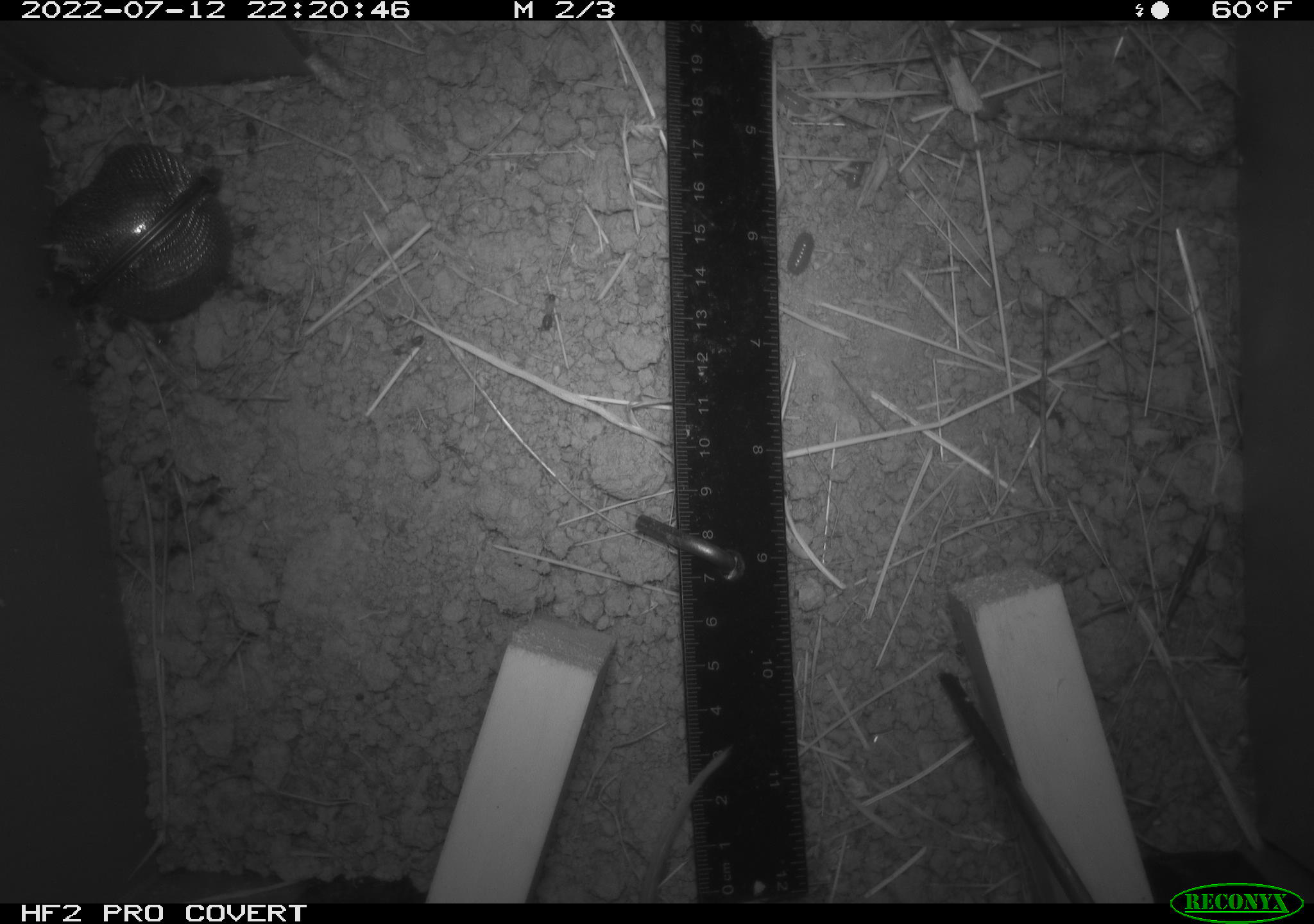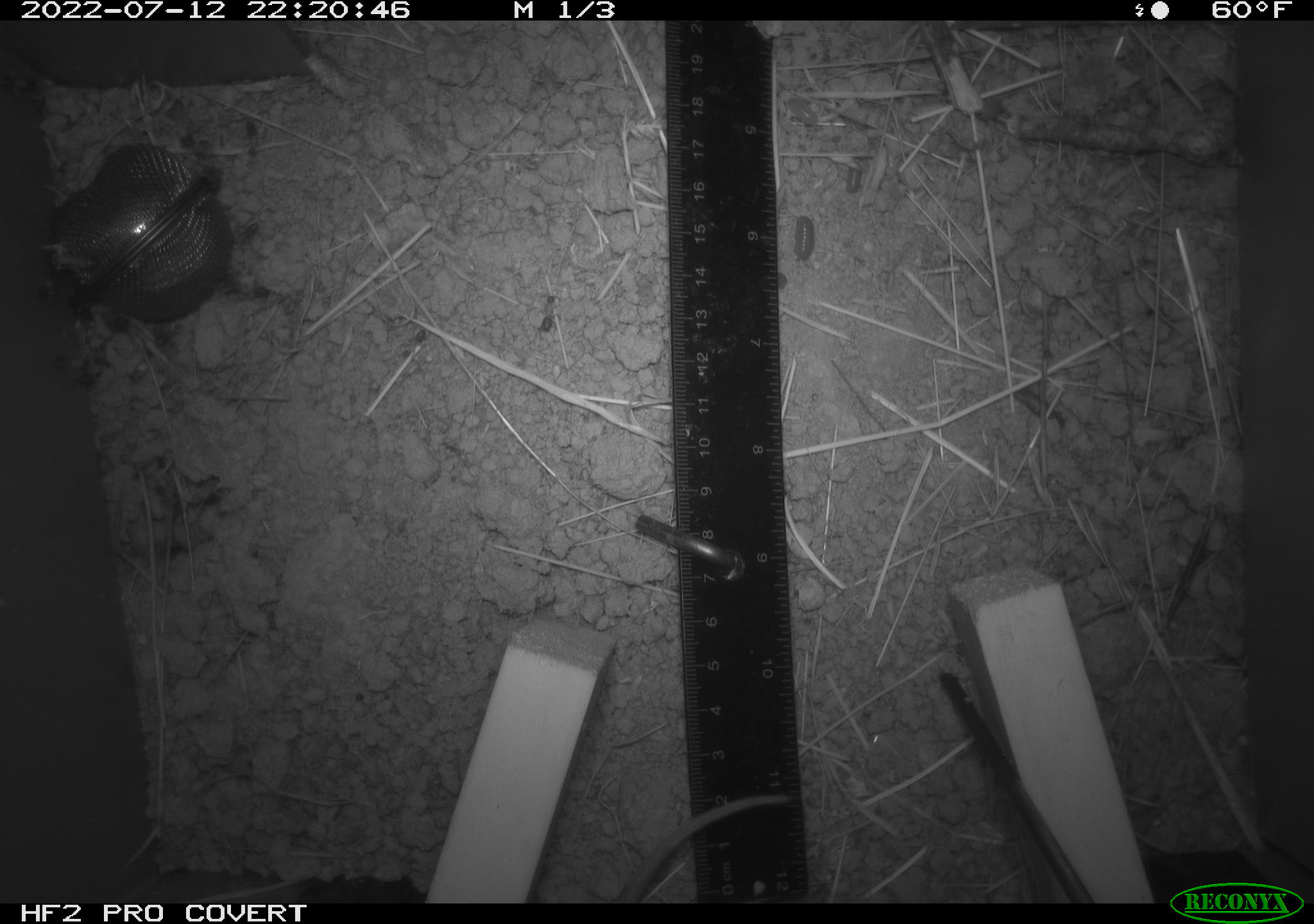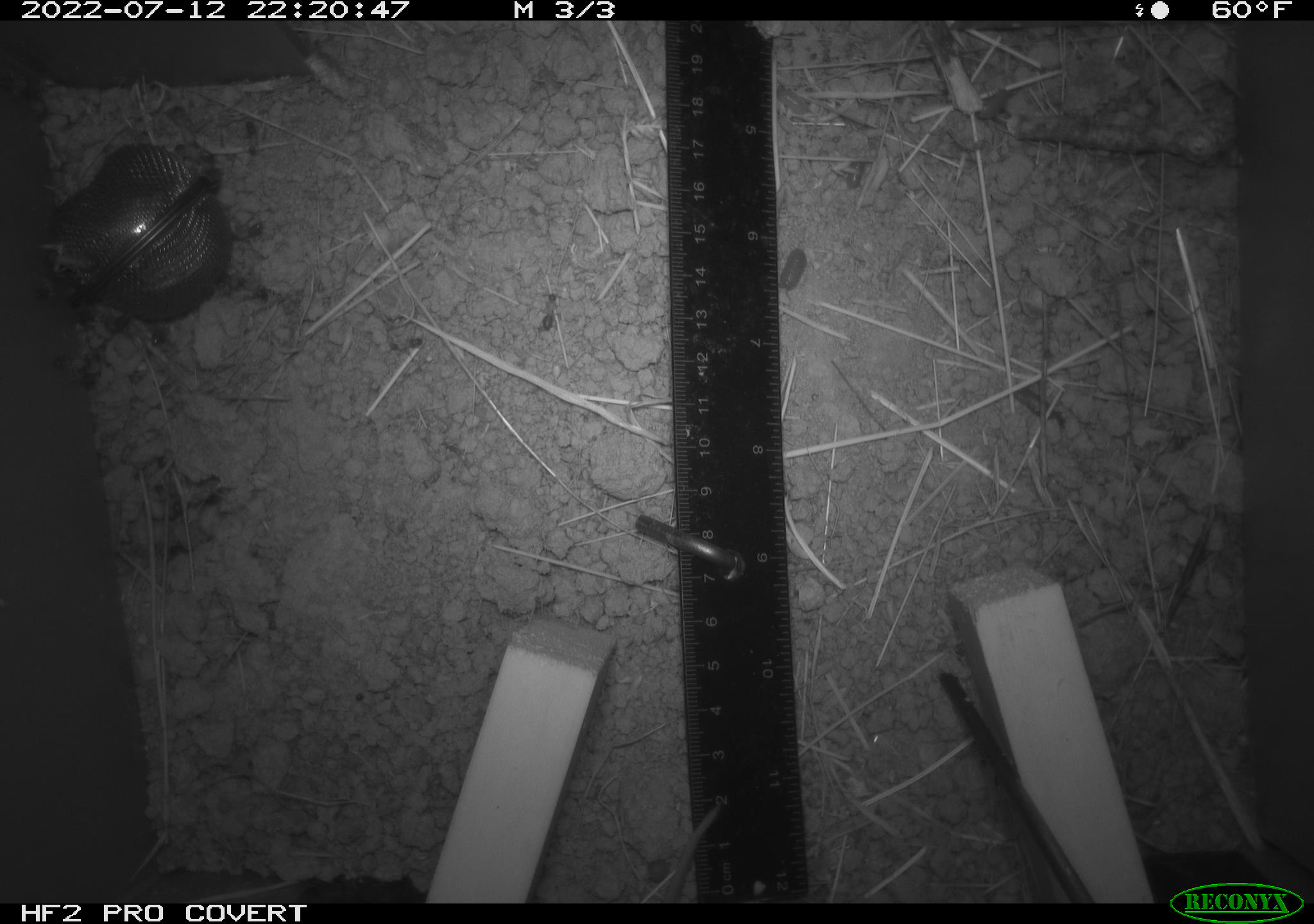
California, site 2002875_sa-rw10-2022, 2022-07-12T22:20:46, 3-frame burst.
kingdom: Animalia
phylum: Arthropoda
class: Malacostraca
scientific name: Malacostraca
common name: amphipods, crabs, isopods, krill, lobsters and shrimps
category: malacostracan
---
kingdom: Animalia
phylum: Chordata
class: Mammalia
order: Rodentia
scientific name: Rodentia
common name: mouse species